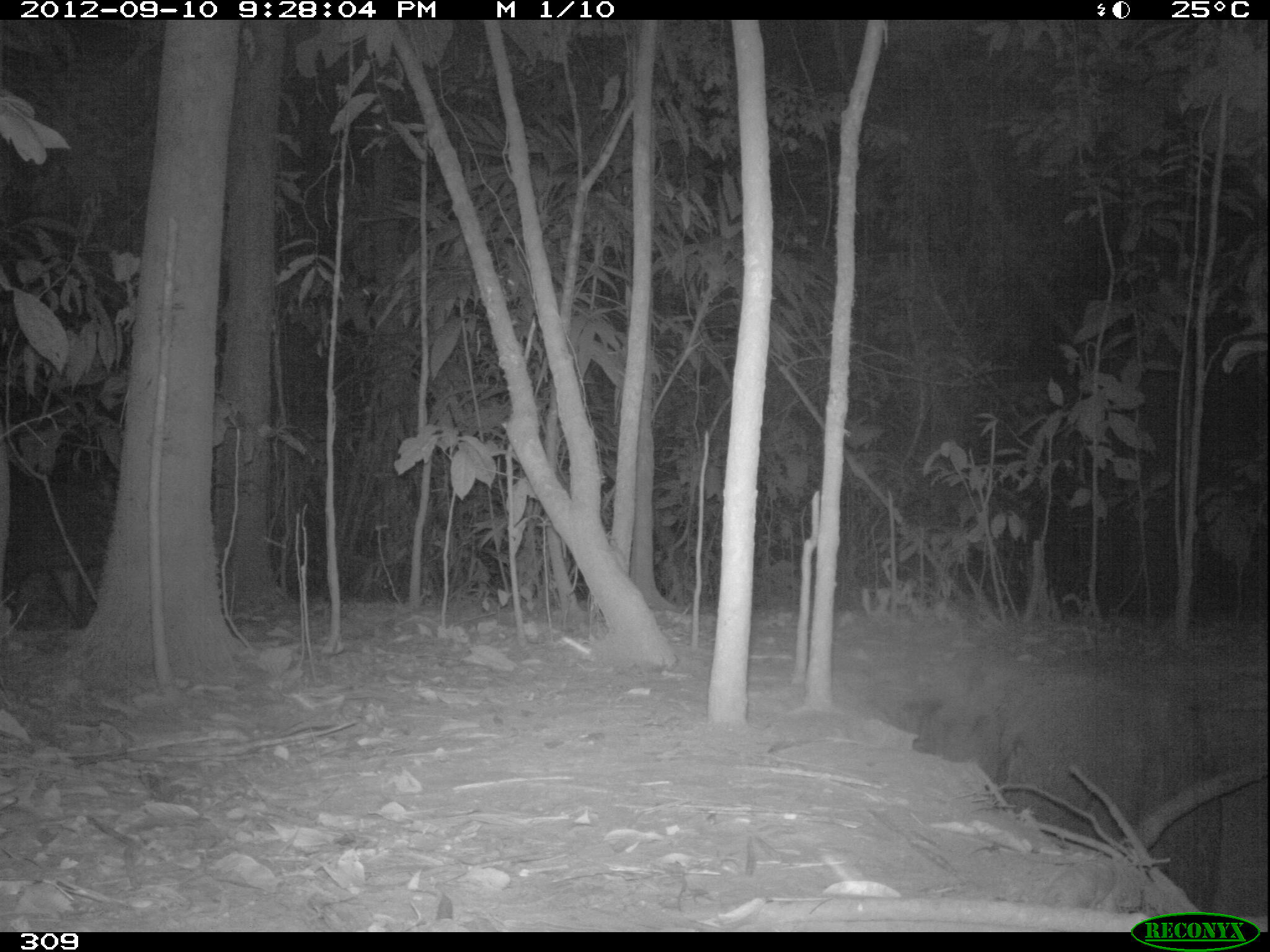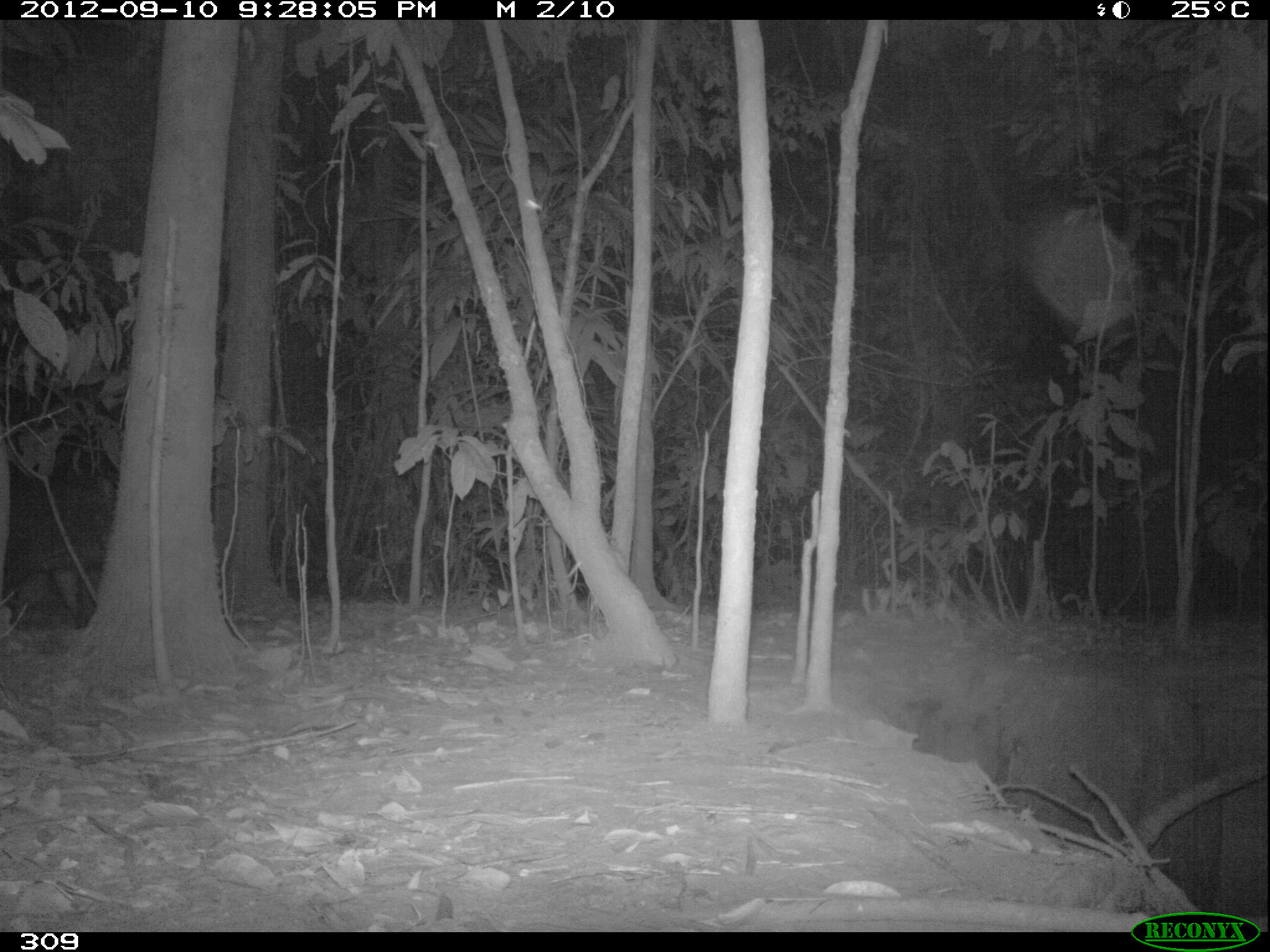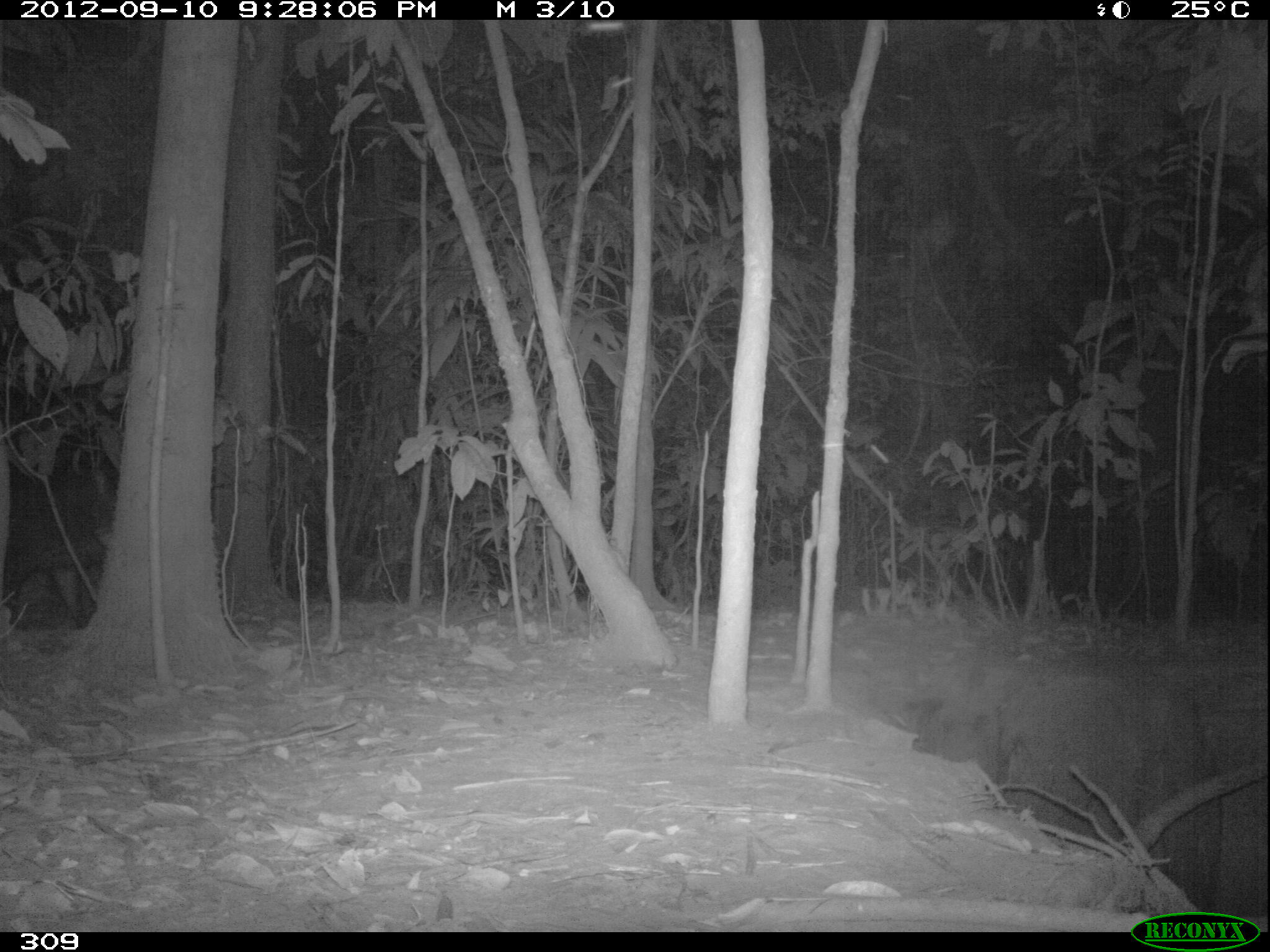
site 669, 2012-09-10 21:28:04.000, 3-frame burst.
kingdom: Animalia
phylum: Chordata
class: Mammalia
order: Artiodactyla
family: Tayassuidae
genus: Tayassu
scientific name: Tayassu pecari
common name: white-lipped peccary